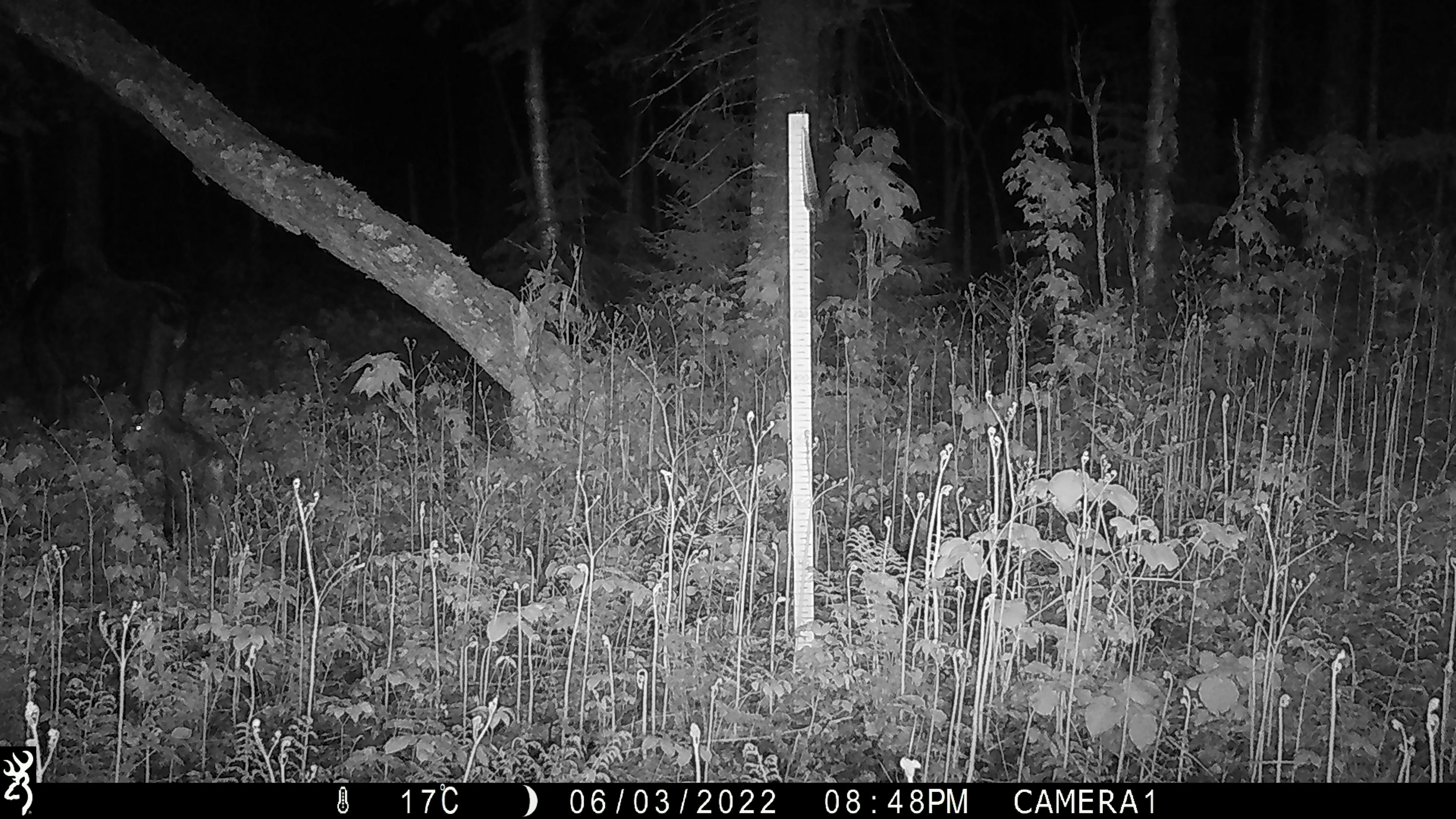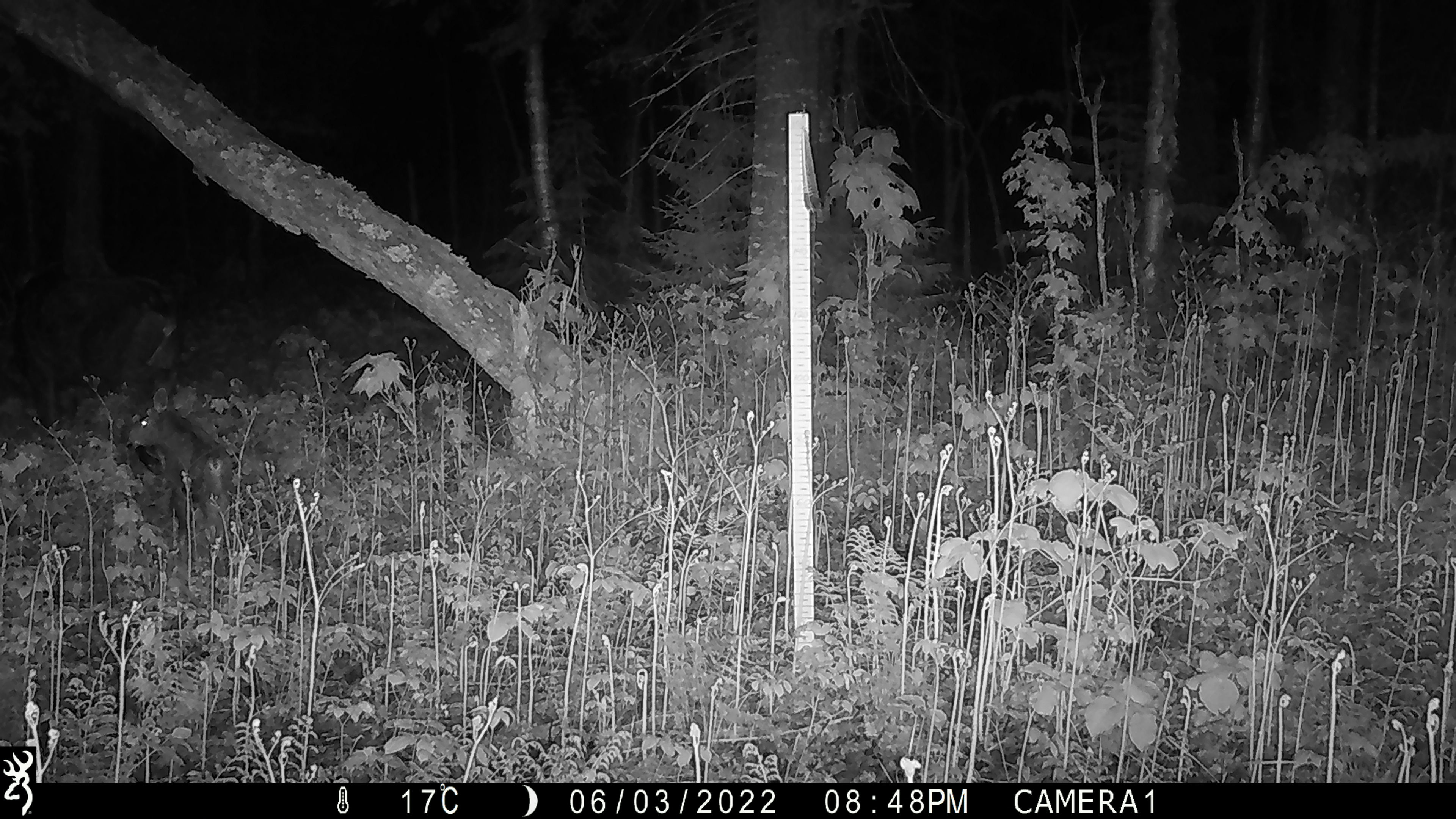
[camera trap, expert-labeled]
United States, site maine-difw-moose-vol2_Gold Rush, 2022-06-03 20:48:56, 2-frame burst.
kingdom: Animalia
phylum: Chordata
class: Mammalia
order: Artiodactyla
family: Cervidae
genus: Alces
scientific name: Alces alces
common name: moose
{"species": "moose (Alces alces)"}